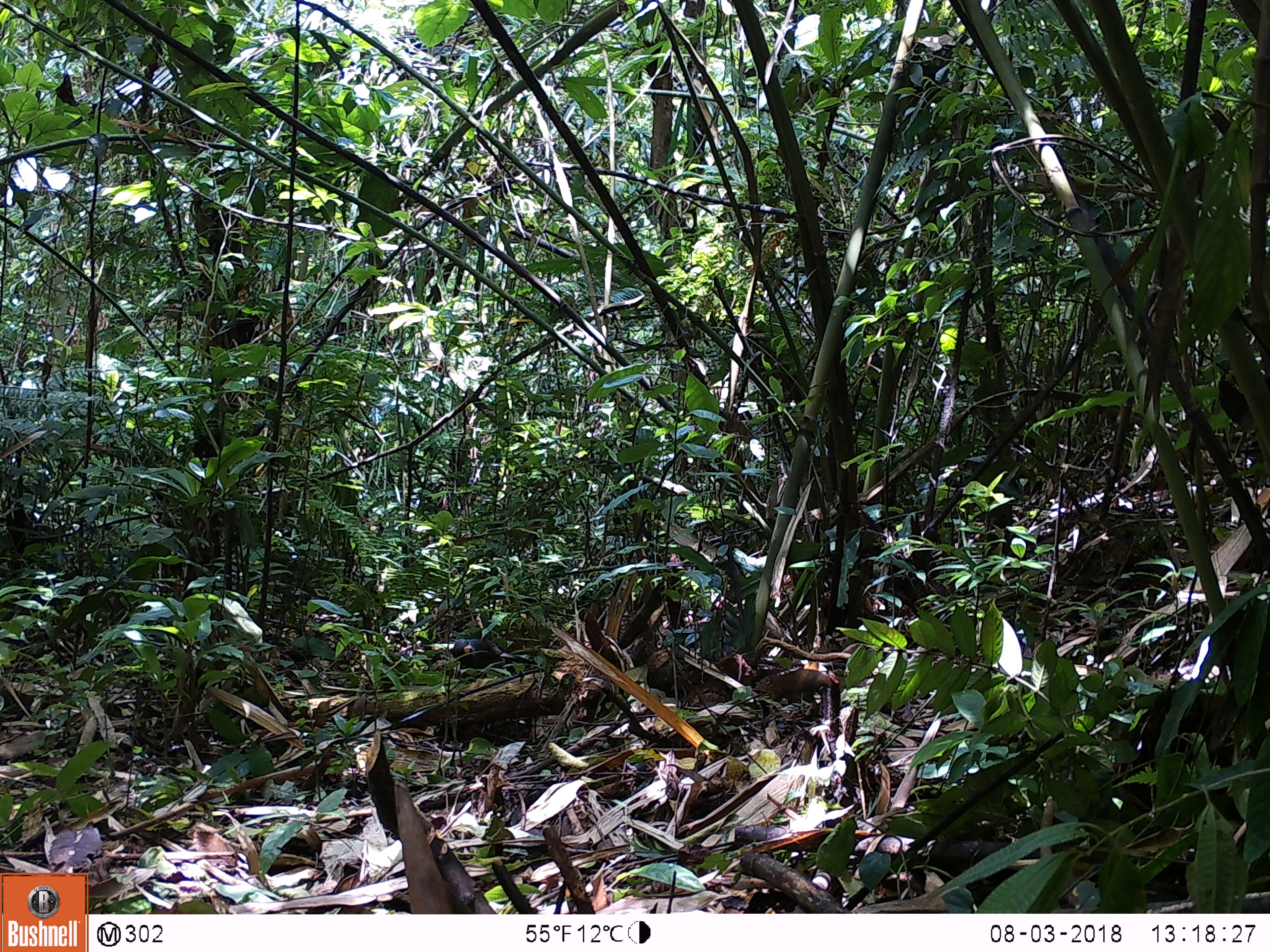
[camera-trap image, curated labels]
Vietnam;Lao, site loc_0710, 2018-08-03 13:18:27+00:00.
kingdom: Animalia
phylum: Chordata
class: Aves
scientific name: Aves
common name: bird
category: unidentified bird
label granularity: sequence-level